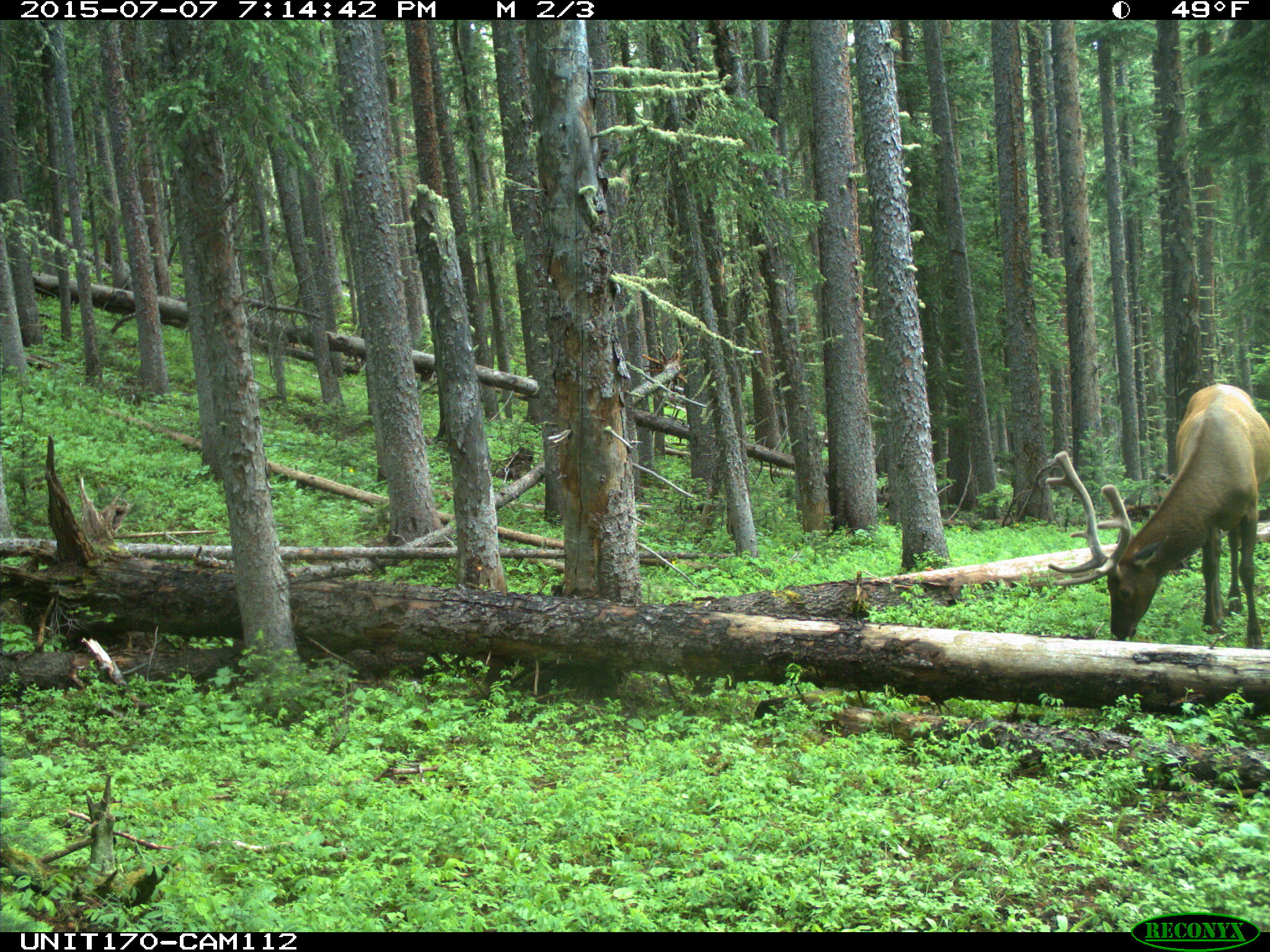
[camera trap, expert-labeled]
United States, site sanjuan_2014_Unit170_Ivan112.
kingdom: Animalia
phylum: Chordata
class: Mammalia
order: Artiodactyla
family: Cervidae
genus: Cervus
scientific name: Cervus elaphus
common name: red deer